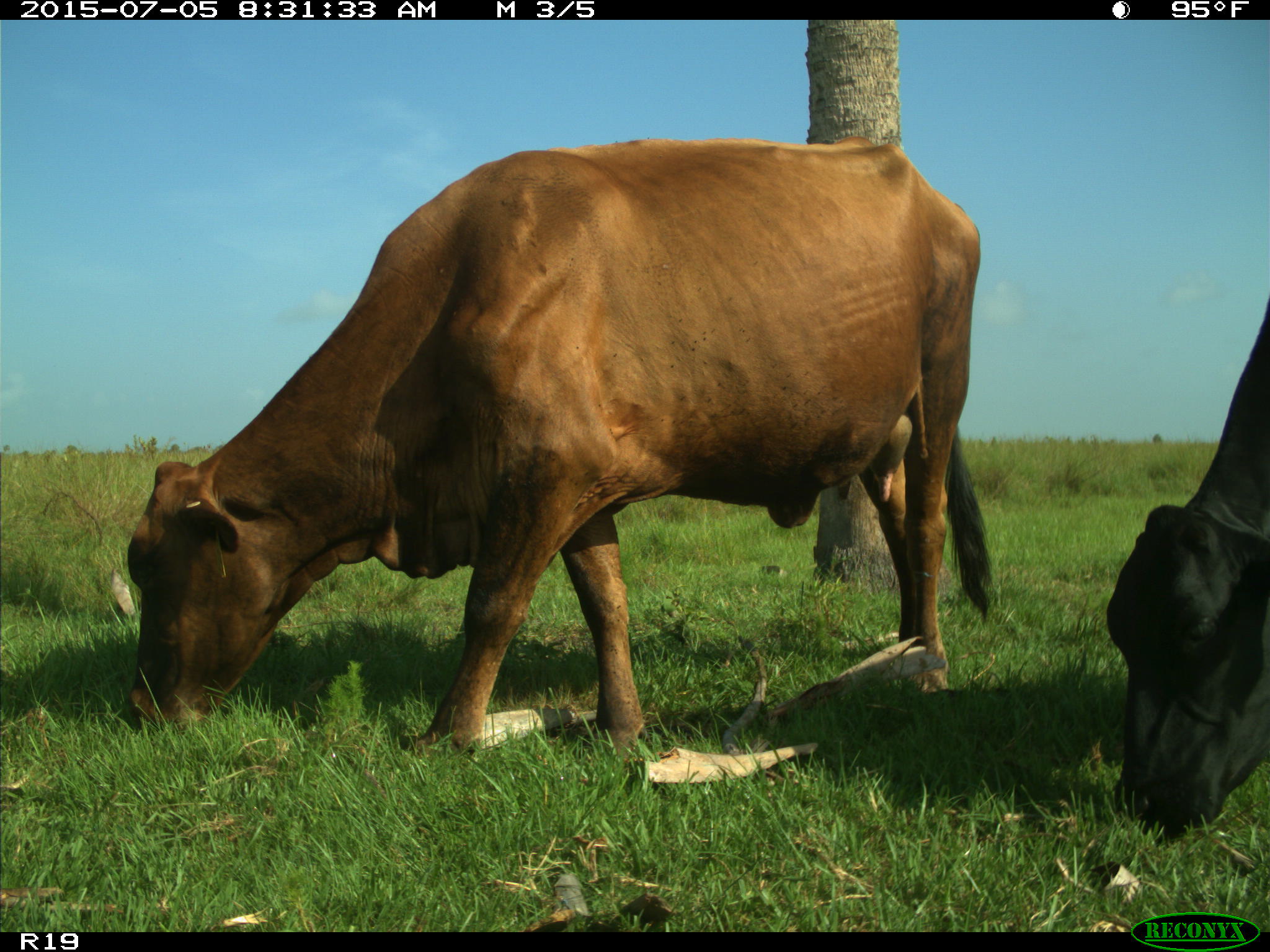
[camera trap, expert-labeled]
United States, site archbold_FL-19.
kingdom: Animalia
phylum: Chordata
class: Mammalia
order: Artiodactyla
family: Bovidae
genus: Bos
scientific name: Bos taurus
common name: domestic cow